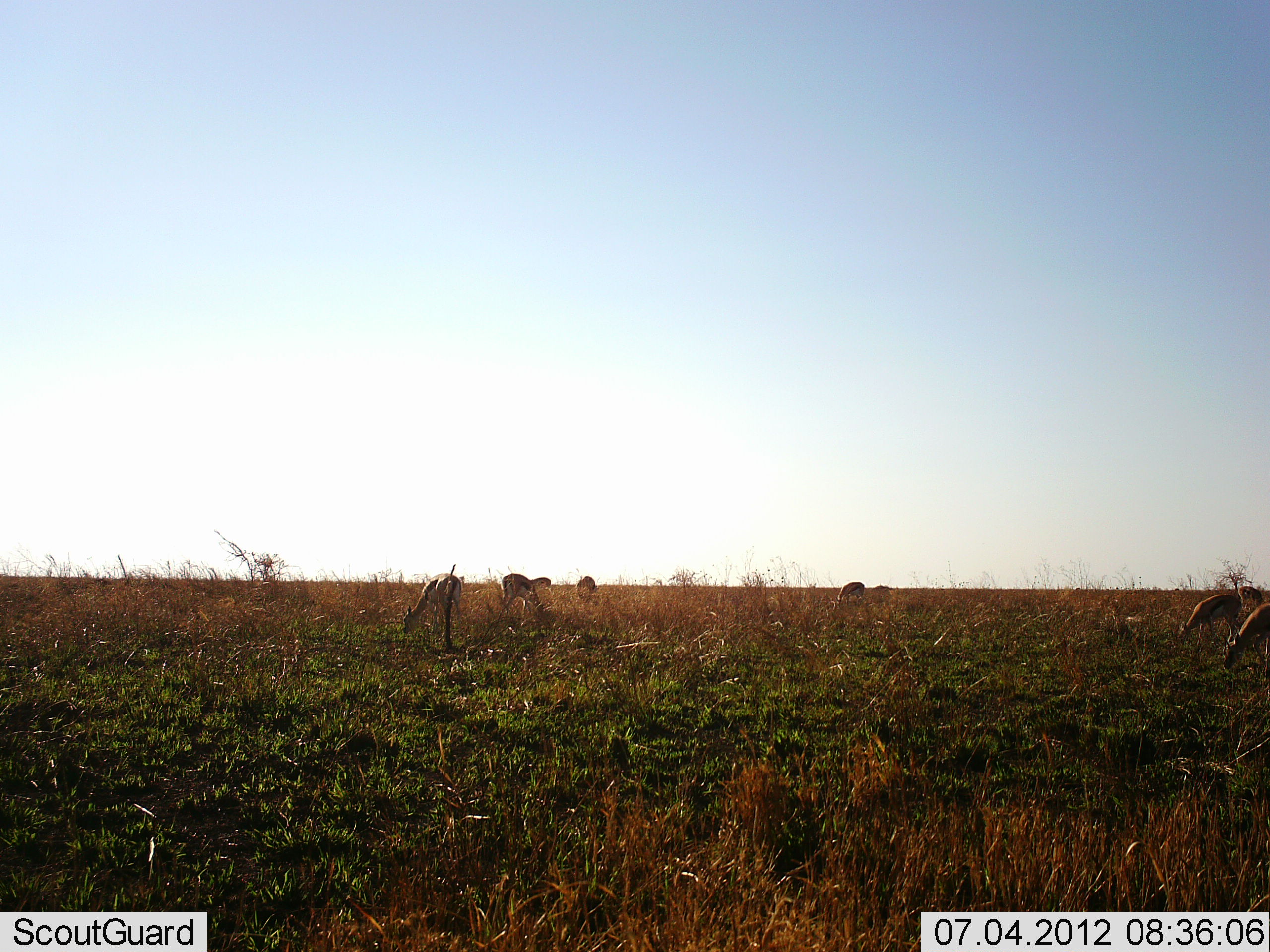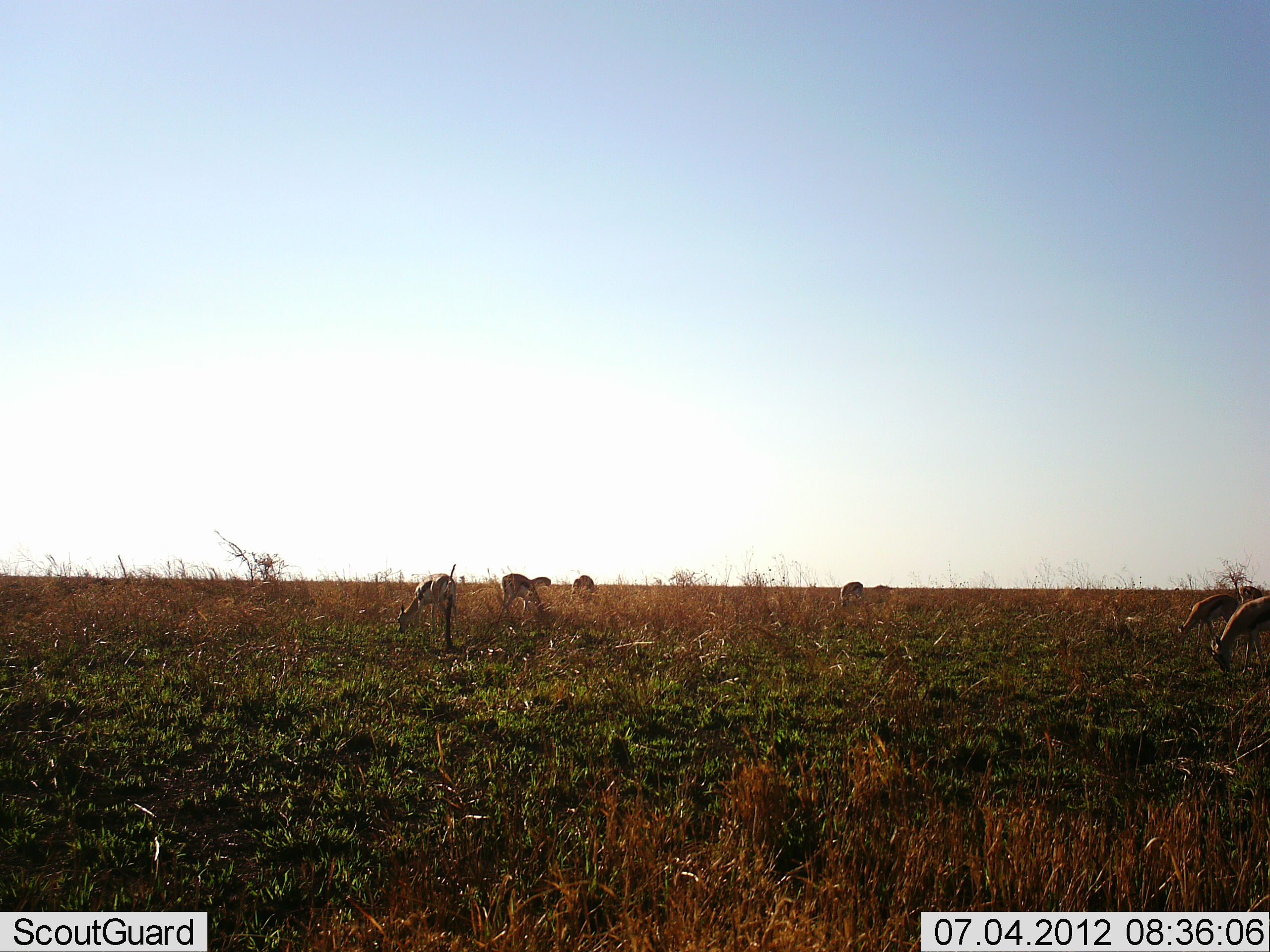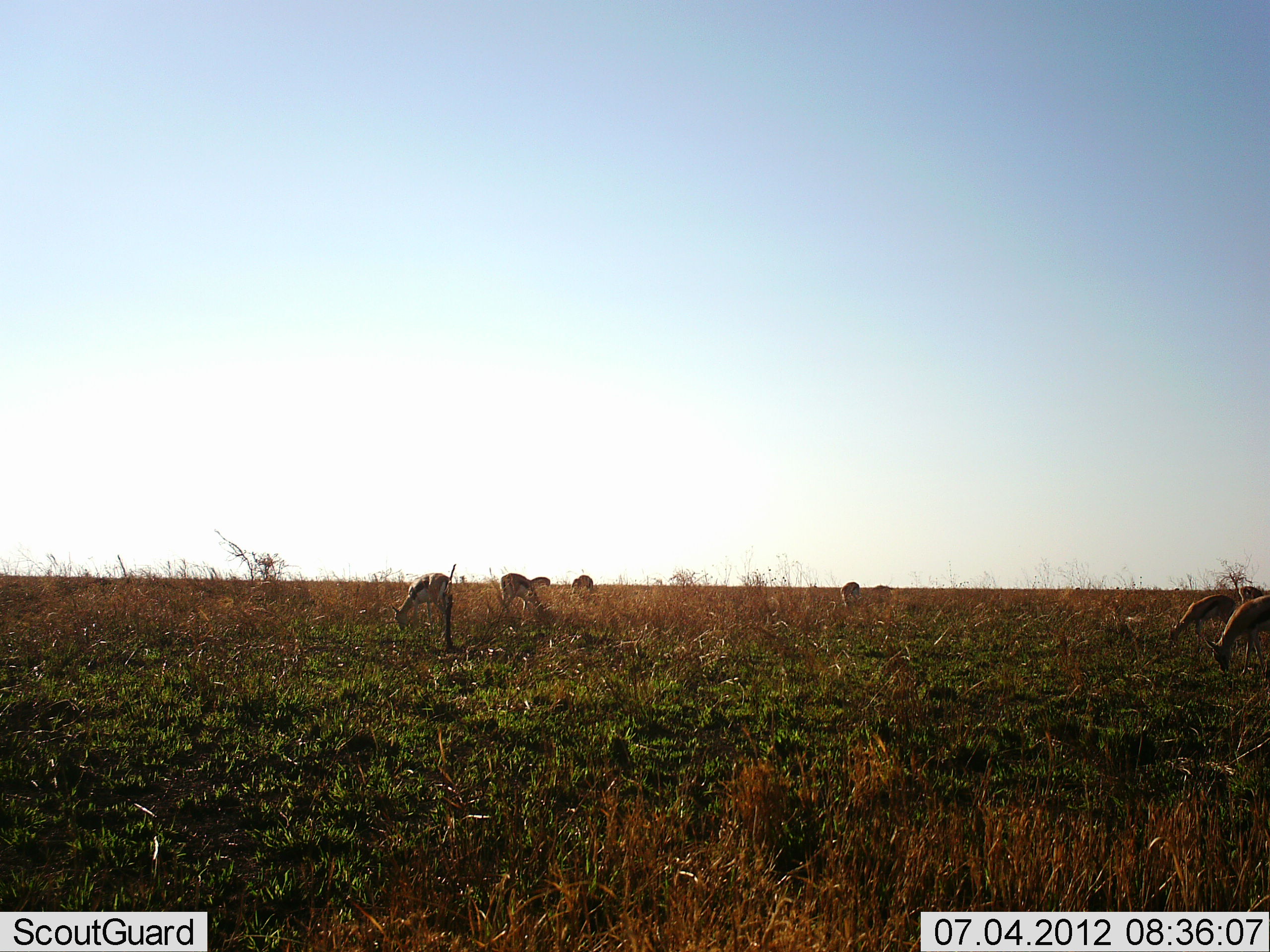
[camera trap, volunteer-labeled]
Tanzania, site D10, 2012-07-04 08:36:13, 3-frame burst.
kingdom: Animalia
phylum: Chordata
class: Mammalia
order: Artiodactyla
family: Bovidae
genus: Eudorcas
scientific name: Eudorcas thomsonii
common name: thomson's gazelle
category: gazellethomsons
Gazellethomsons (thomson's gazelle) (Eudorcas thomsonii), count 7. Behavior (volunteer vote fractions): standing 0%, resting 0%, moving 10%, interacting 0%. Young present (vote fraction): 0%. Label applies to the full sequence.